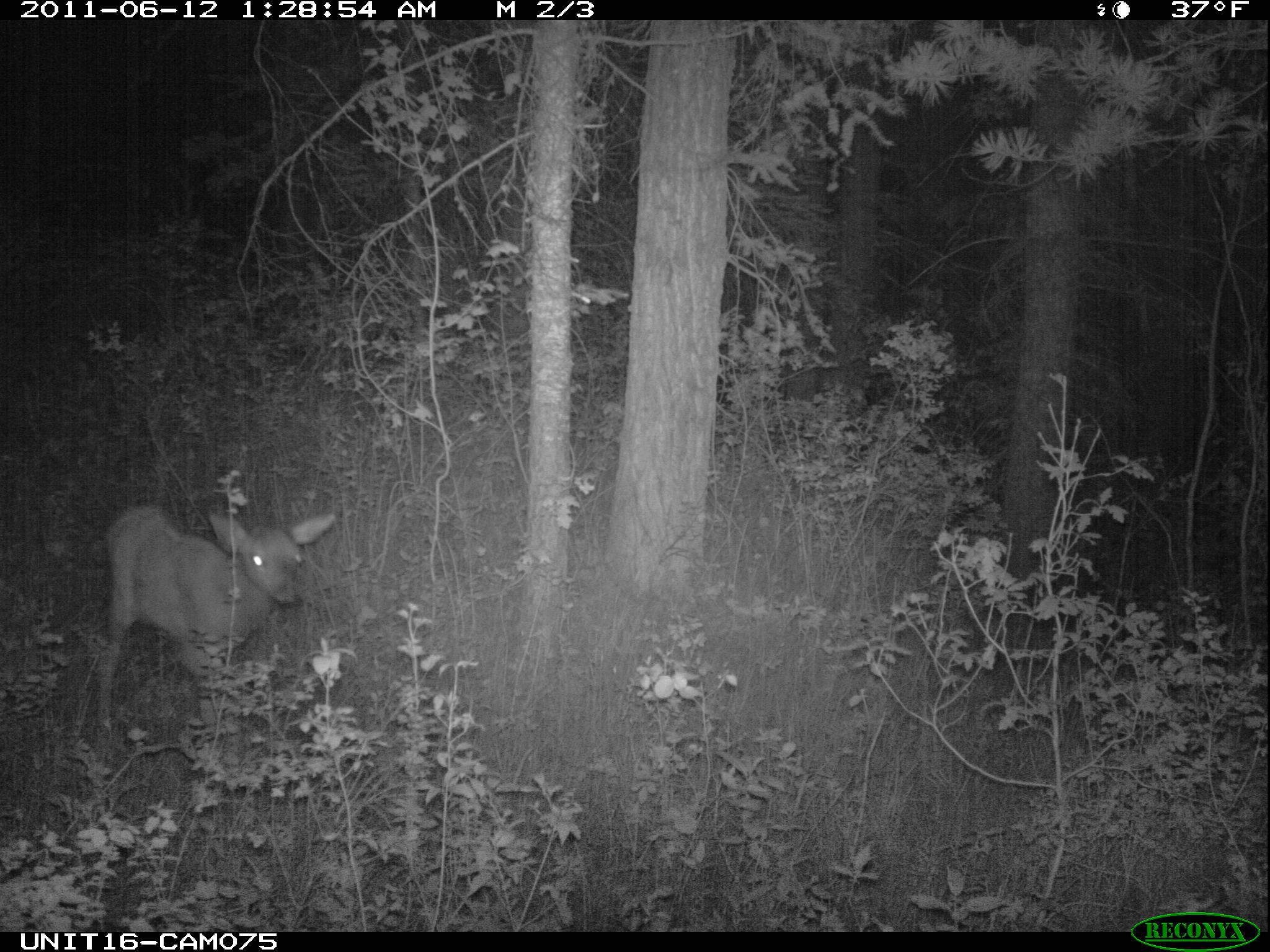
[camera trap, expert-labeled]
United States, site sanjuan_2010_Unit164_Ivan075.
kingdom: Animalia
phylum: Chordata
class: Mammalia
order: Artiodactyla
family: Cervidae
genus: Cervus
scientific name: Cervus elaphus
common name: red deer